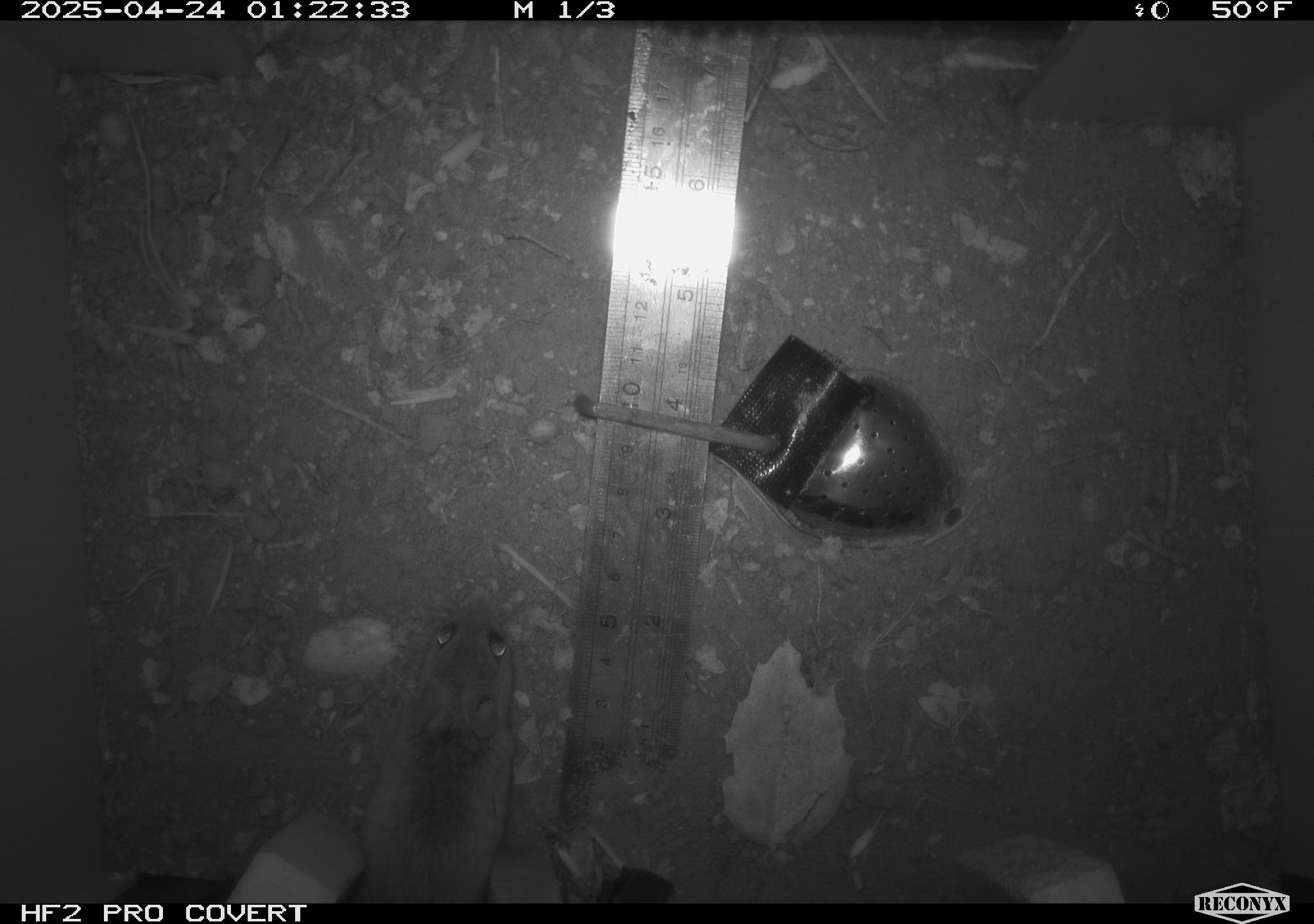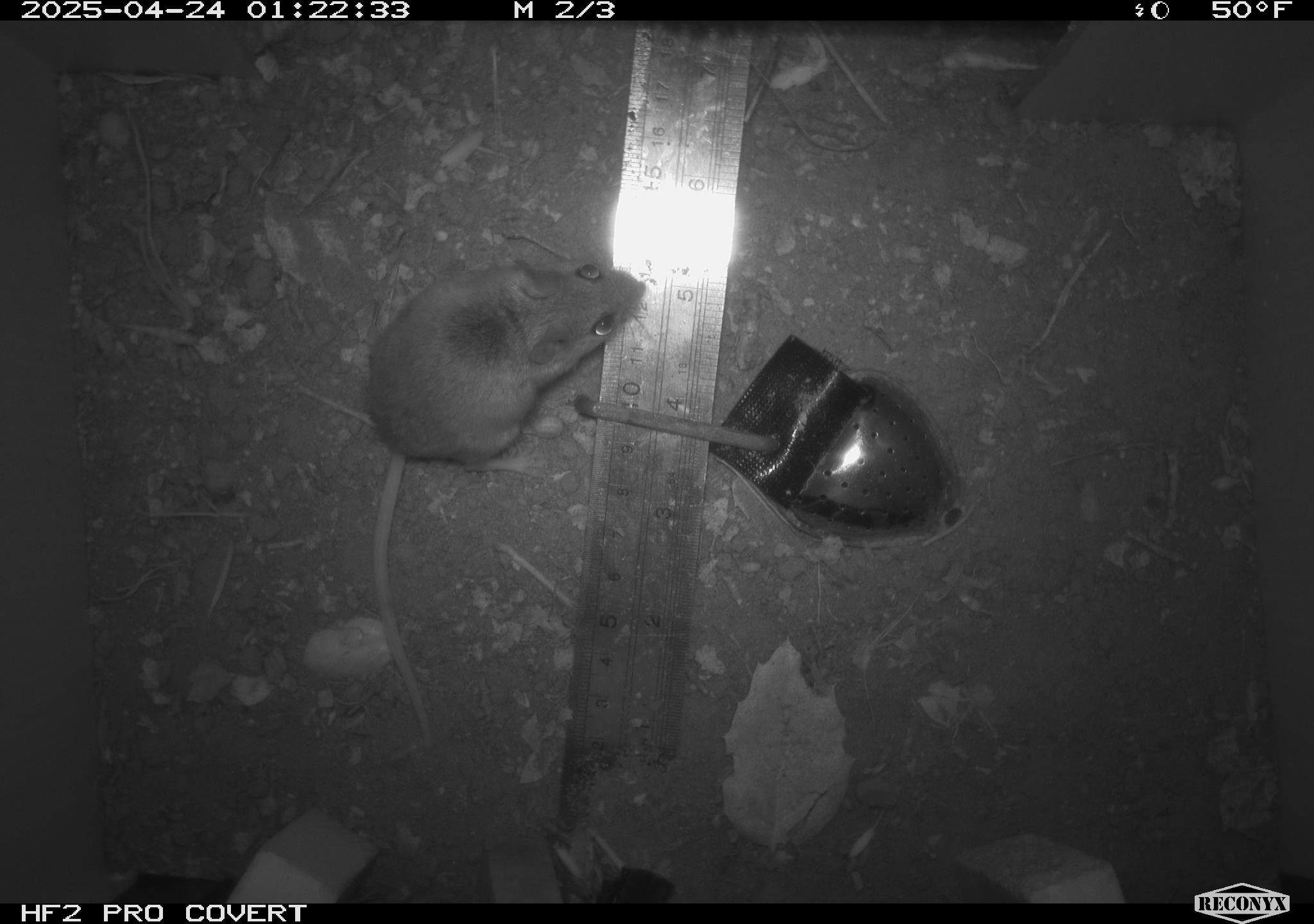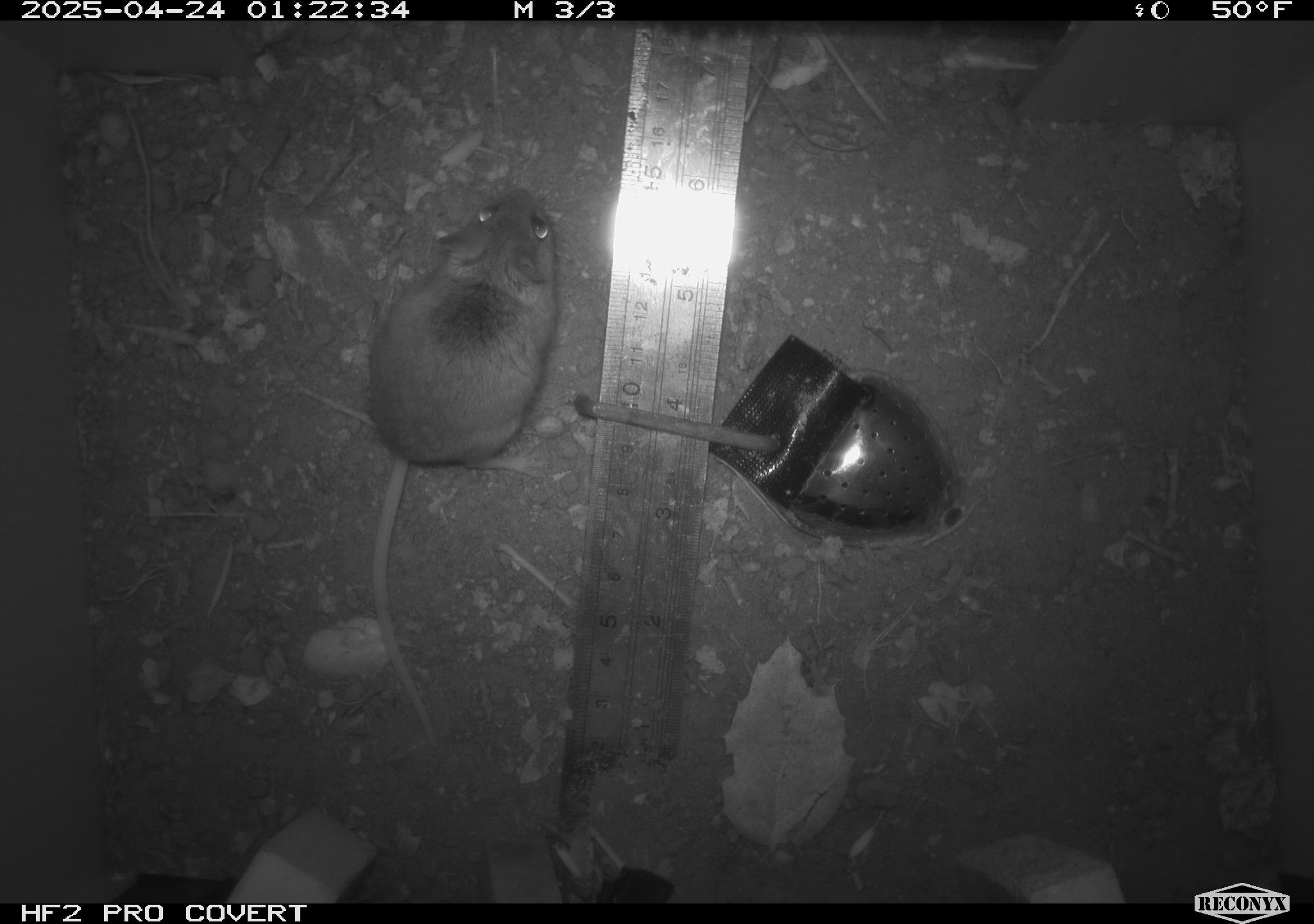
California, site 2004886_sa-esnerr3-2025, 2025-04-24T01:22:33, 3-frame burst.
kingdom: Animalia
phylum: Chordata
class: Mammalia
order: Rodentia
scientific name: Rodentia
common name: rodent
Rodent (Rodentia).